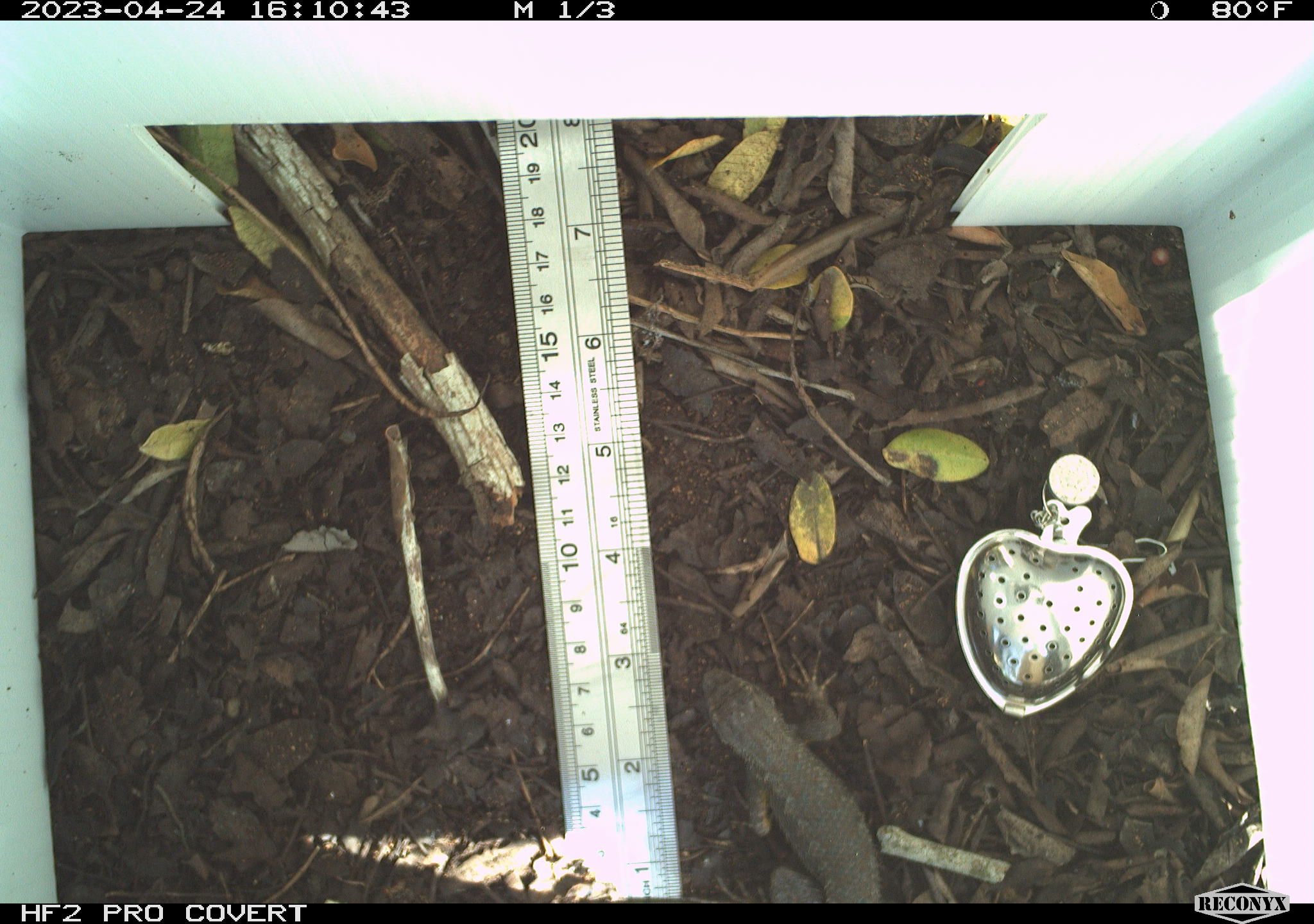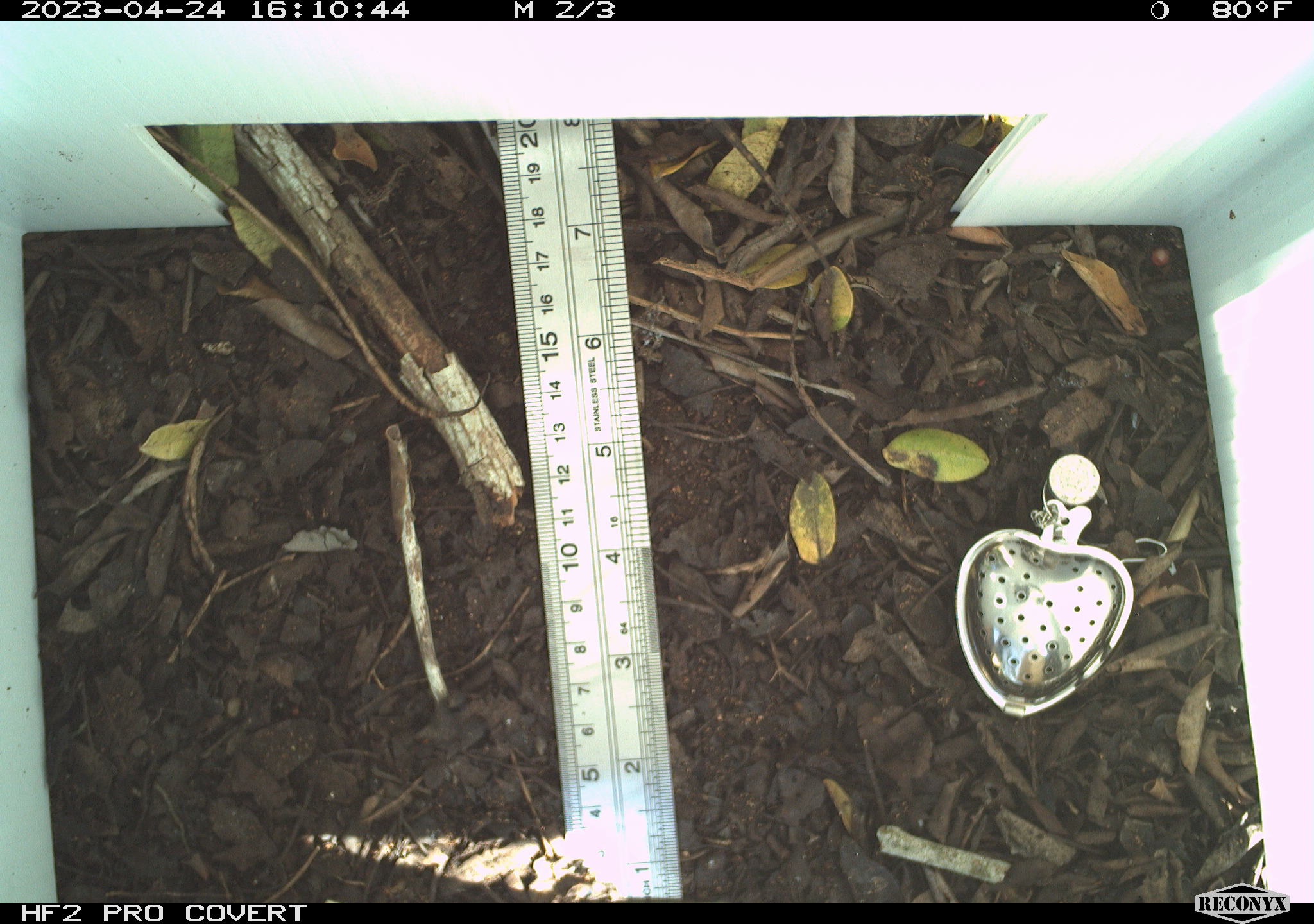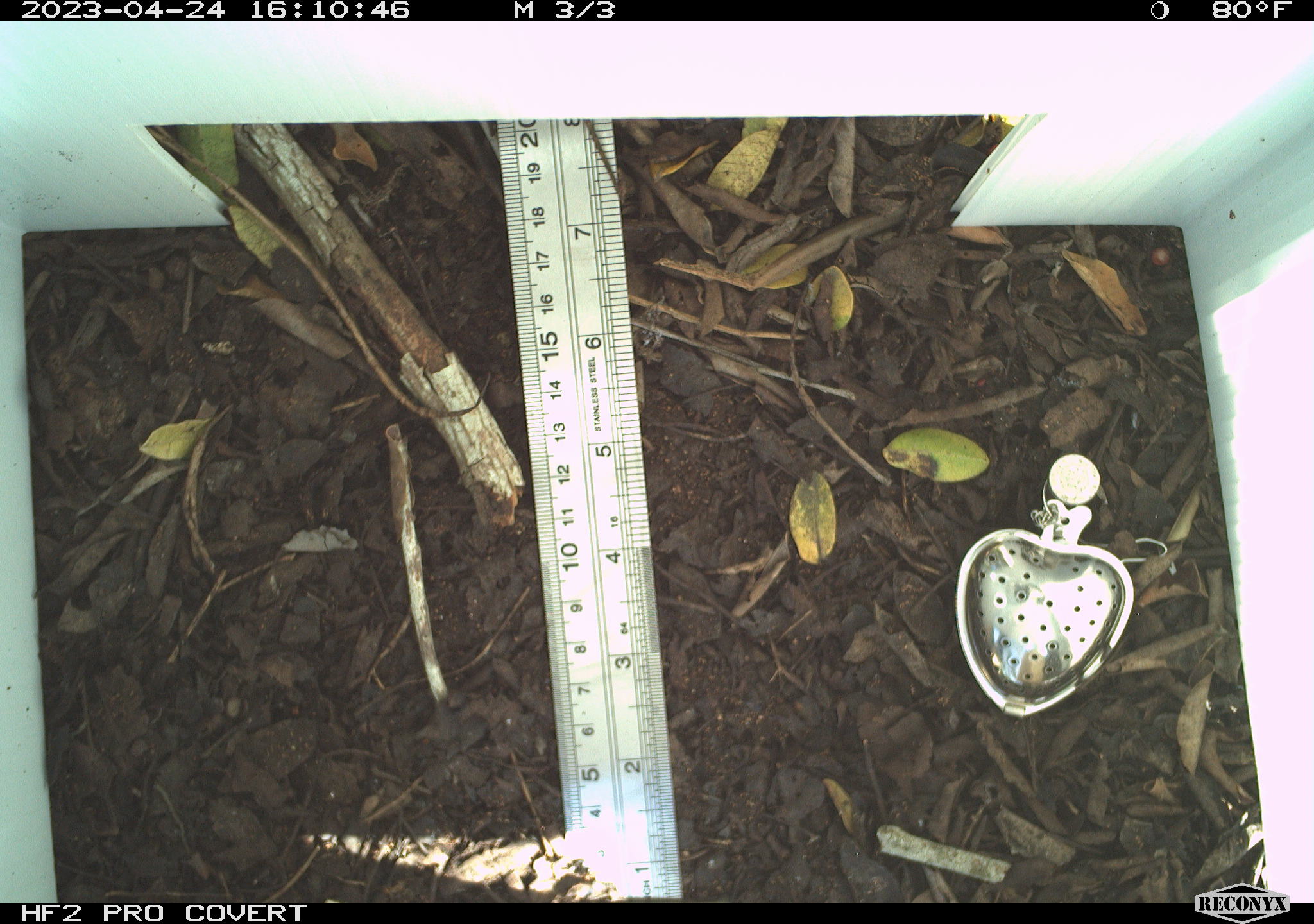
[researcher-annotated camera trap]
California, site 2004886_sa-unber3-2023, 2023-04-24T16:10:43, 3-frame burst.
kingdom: Animalia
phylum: Chordata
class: Reptilia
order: Squamata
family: Phrynosomatidae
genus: Sceloporus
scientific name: Sceloporus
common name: spiny lizards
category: sceloporus species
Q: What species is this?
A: Sceloporus species (spiny lizards) (Sceloporus).